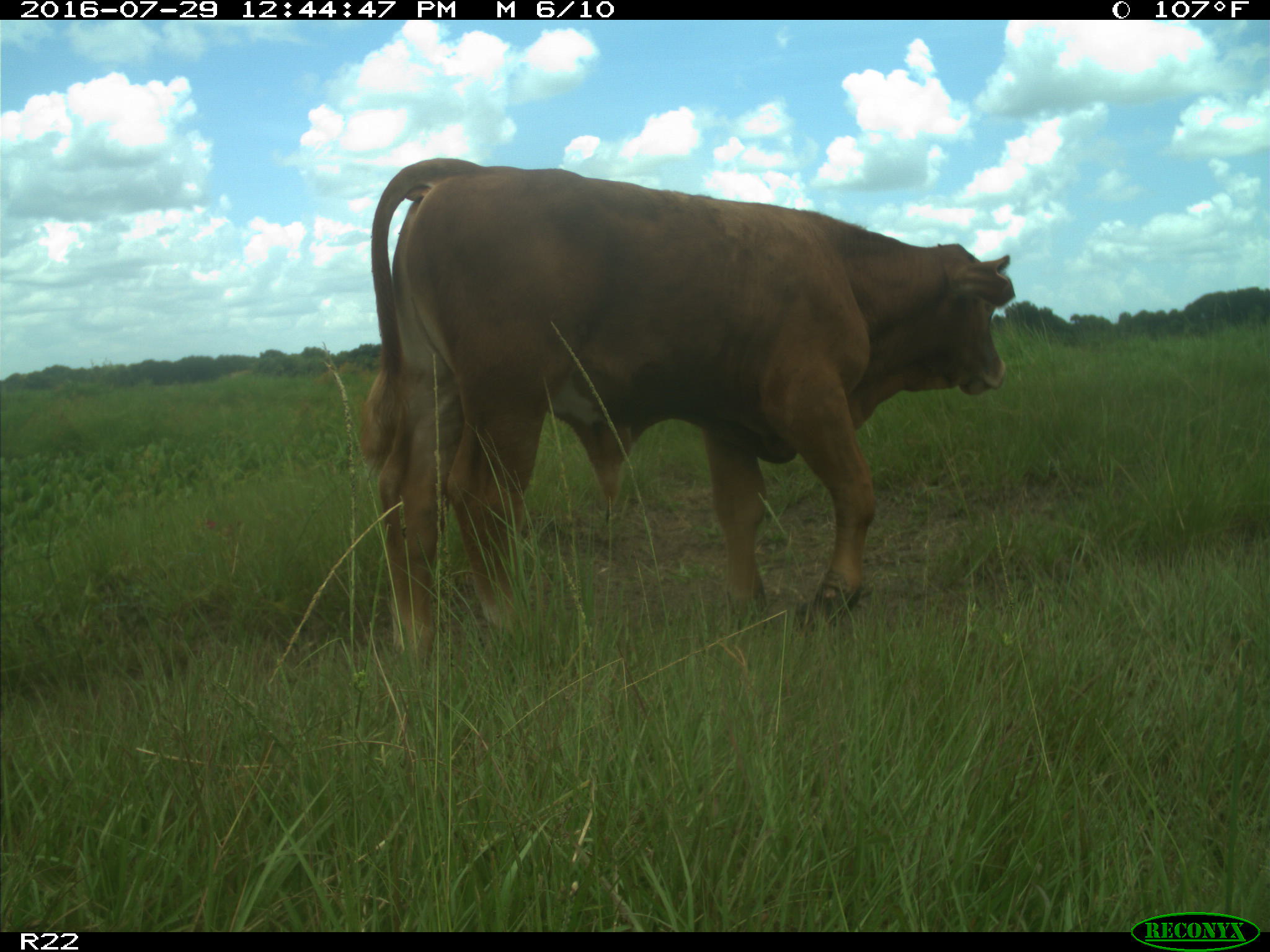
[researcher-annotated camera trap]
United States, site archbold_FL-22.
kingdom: Animalia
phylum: Chordata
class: Mammalia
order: Artiodactyla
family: Bovidae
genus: Bos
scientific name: Bos taurus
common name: domestic cow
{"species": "Bos taurus (domestic cow)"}